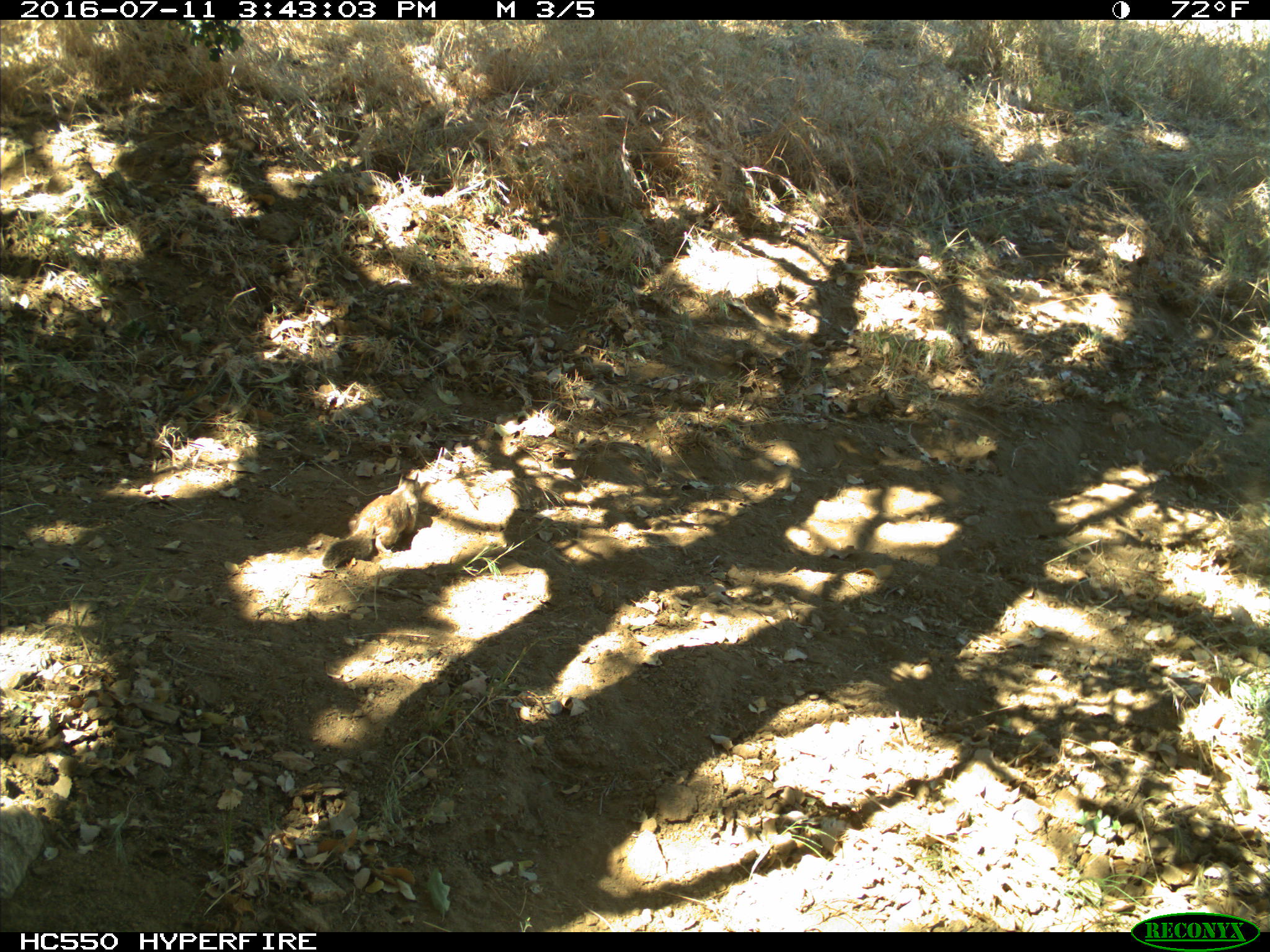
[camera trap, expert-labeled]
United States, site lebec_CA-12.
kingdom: Animalia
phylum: Chordata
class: Mammalia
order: Rodentia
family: Sciuridae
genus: Otospermophilus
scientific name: Otospermophilus beecheyi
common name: california ground squirrel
Otospermophilus beecheyi (california ground squirrel).